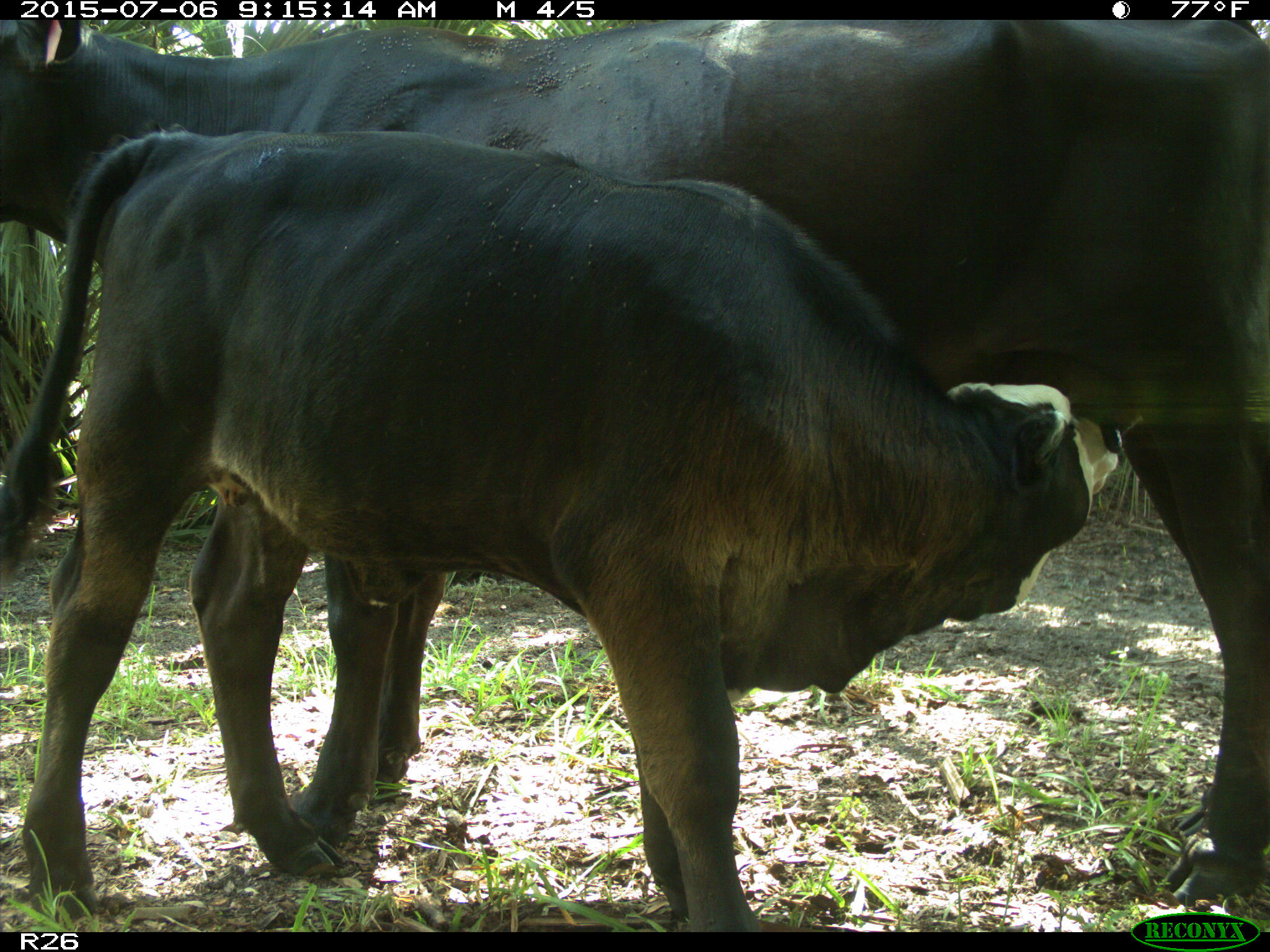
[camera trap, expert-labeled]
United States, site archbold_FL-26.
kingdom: Animalia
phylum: Chordata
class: Mammalia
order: Artiodactyla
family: Bovidae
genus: Bos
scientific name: Bos taurus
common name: domestic cow